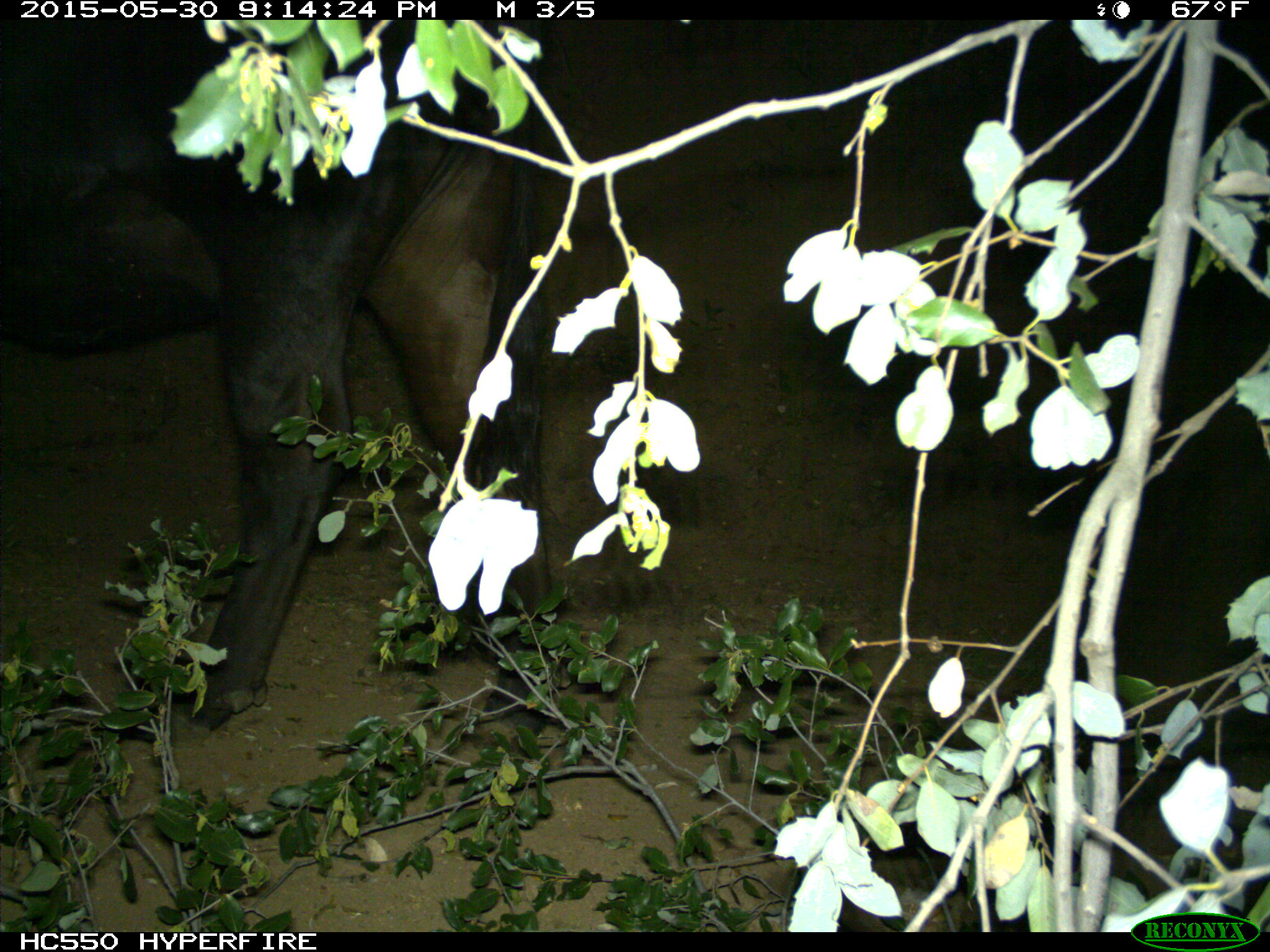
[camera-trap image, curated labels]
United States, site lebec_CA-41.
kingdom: Animalia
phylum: Chordata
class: Mammalia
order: Artiodactyla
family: Bovidae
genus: Bos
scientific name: Bos taurus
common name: domestic cow